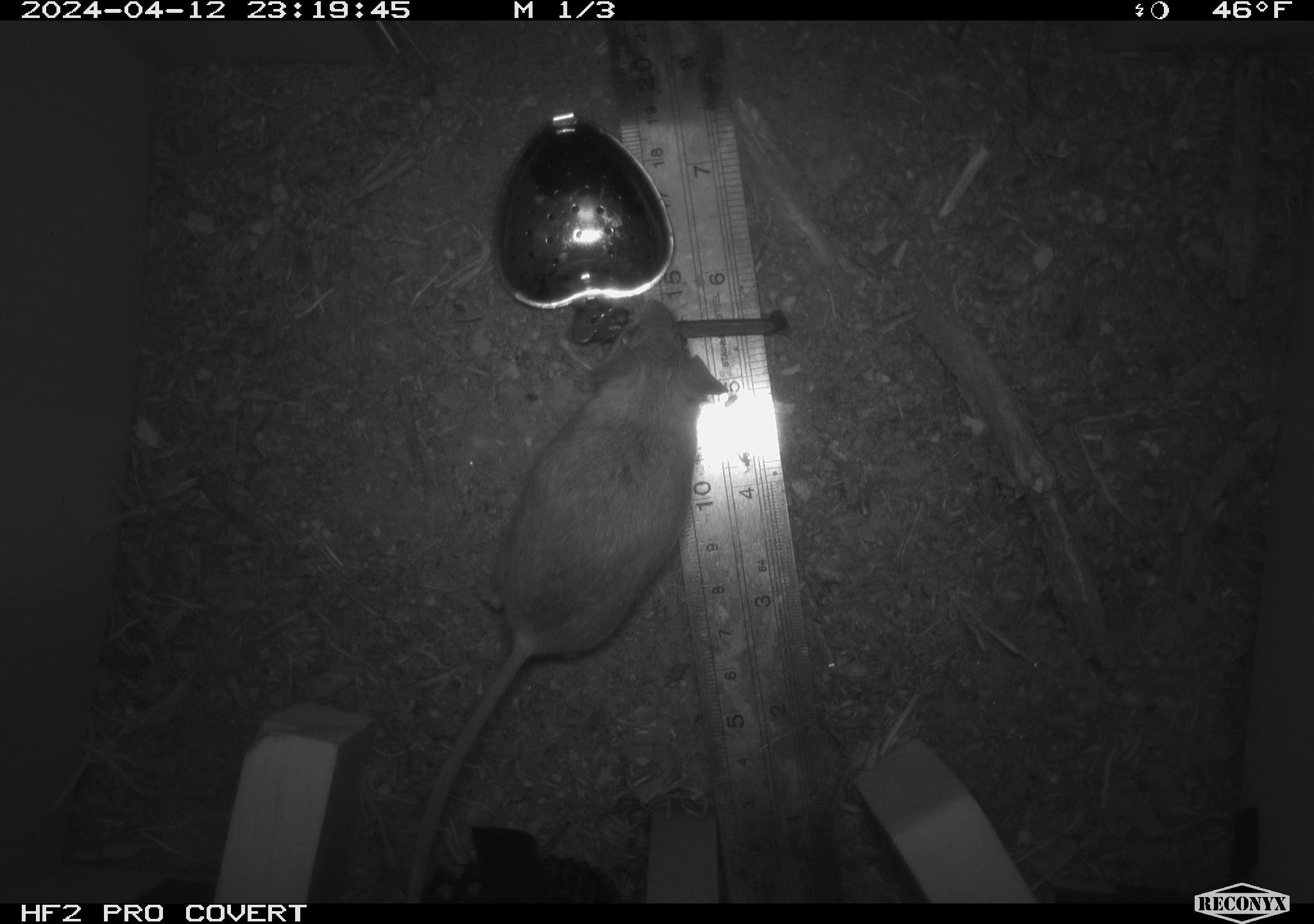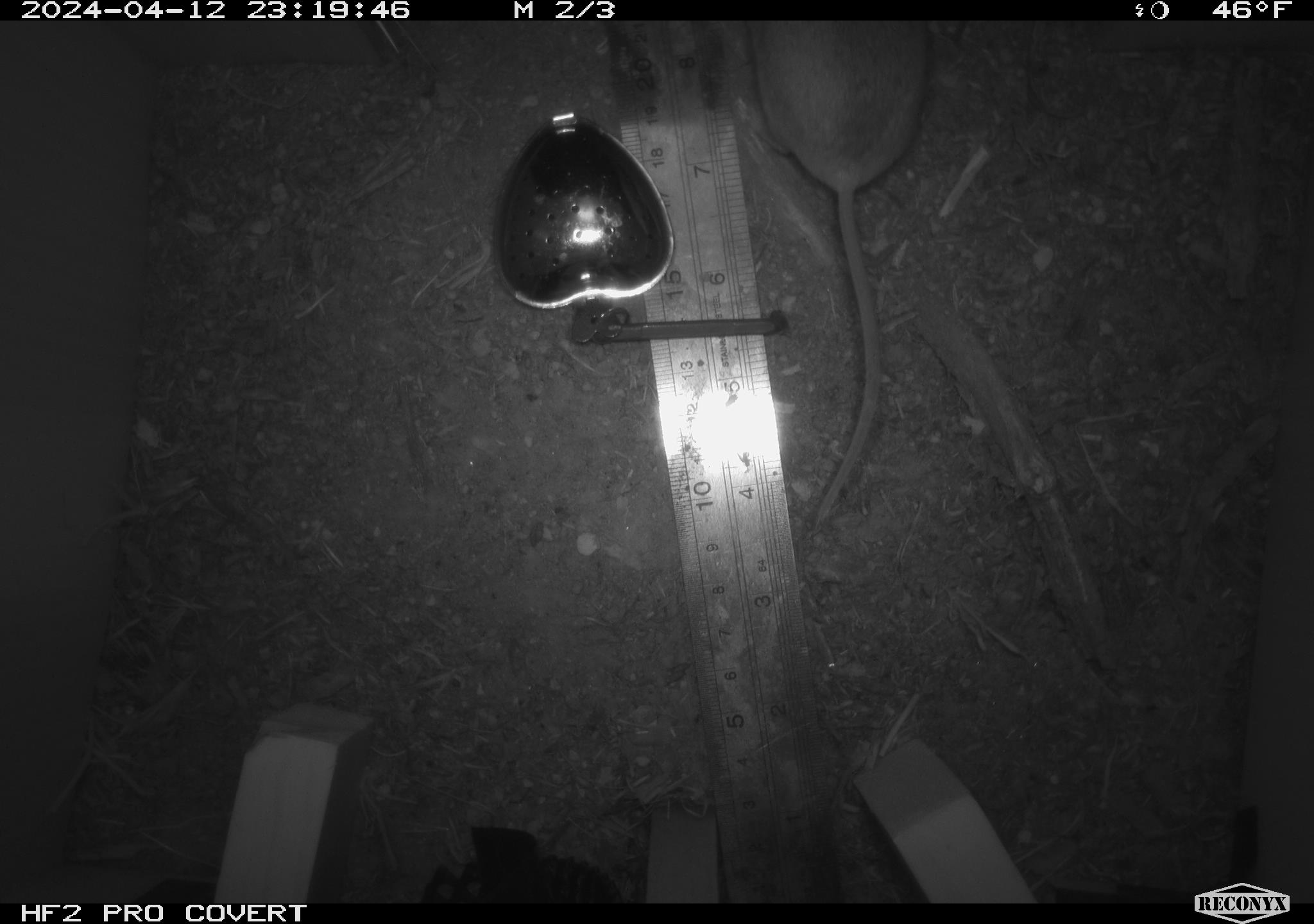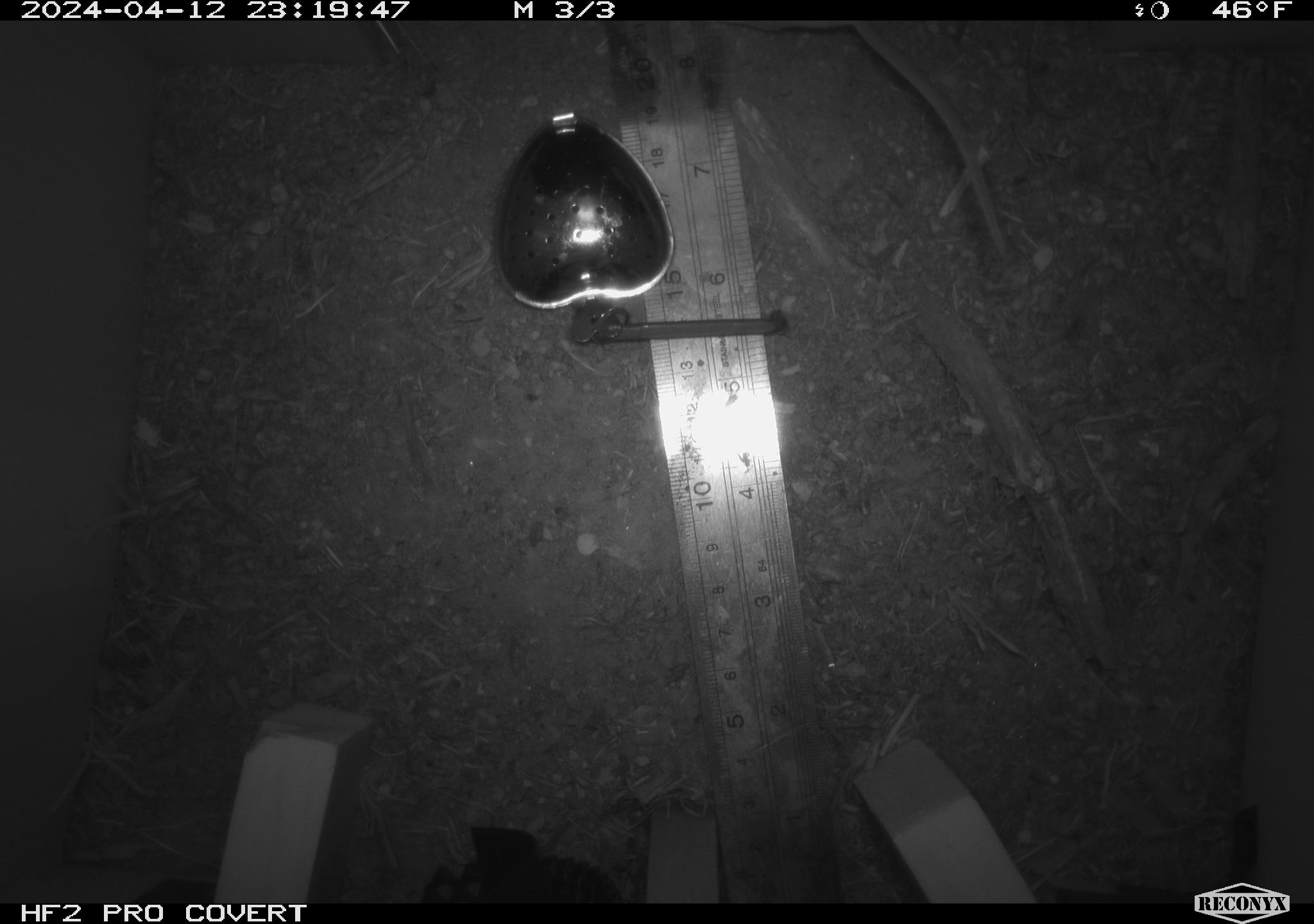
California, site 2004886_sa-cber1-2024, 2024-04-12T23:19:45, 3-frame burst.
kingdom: Animalia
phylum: Chordata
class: Mammalia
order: Rodentia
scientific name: Rodentia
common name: mouse species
Mouse species (Rodentia).